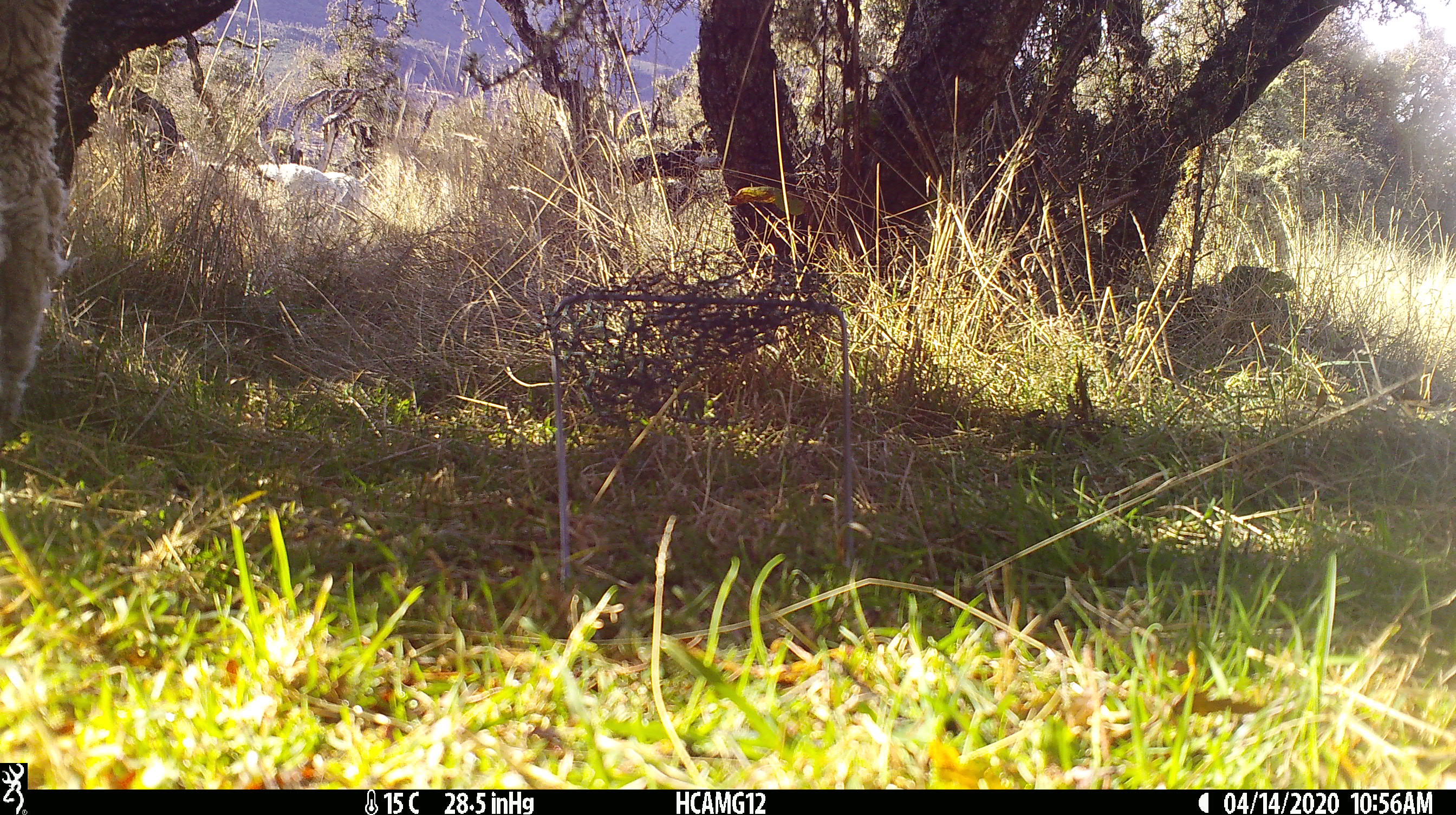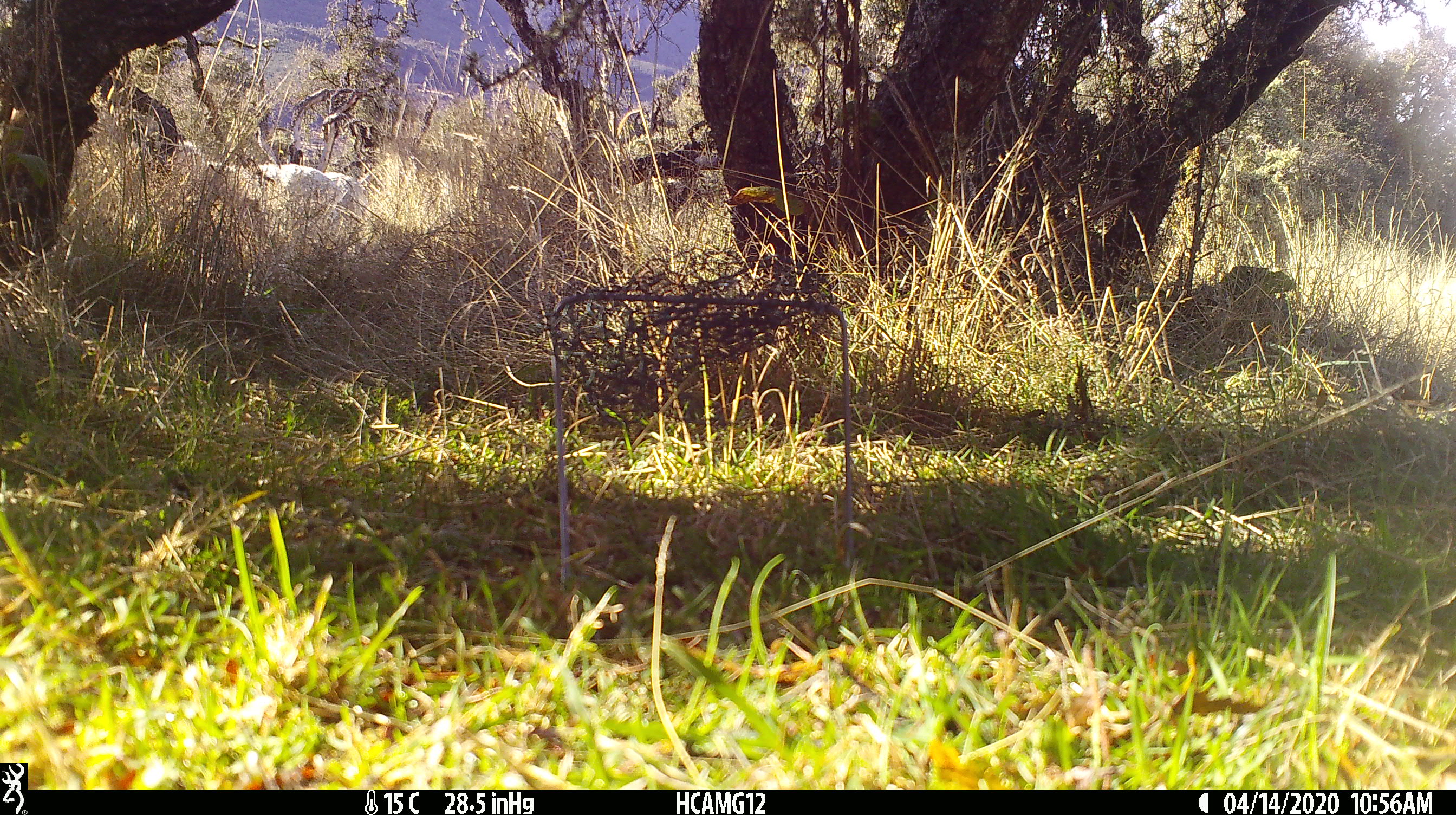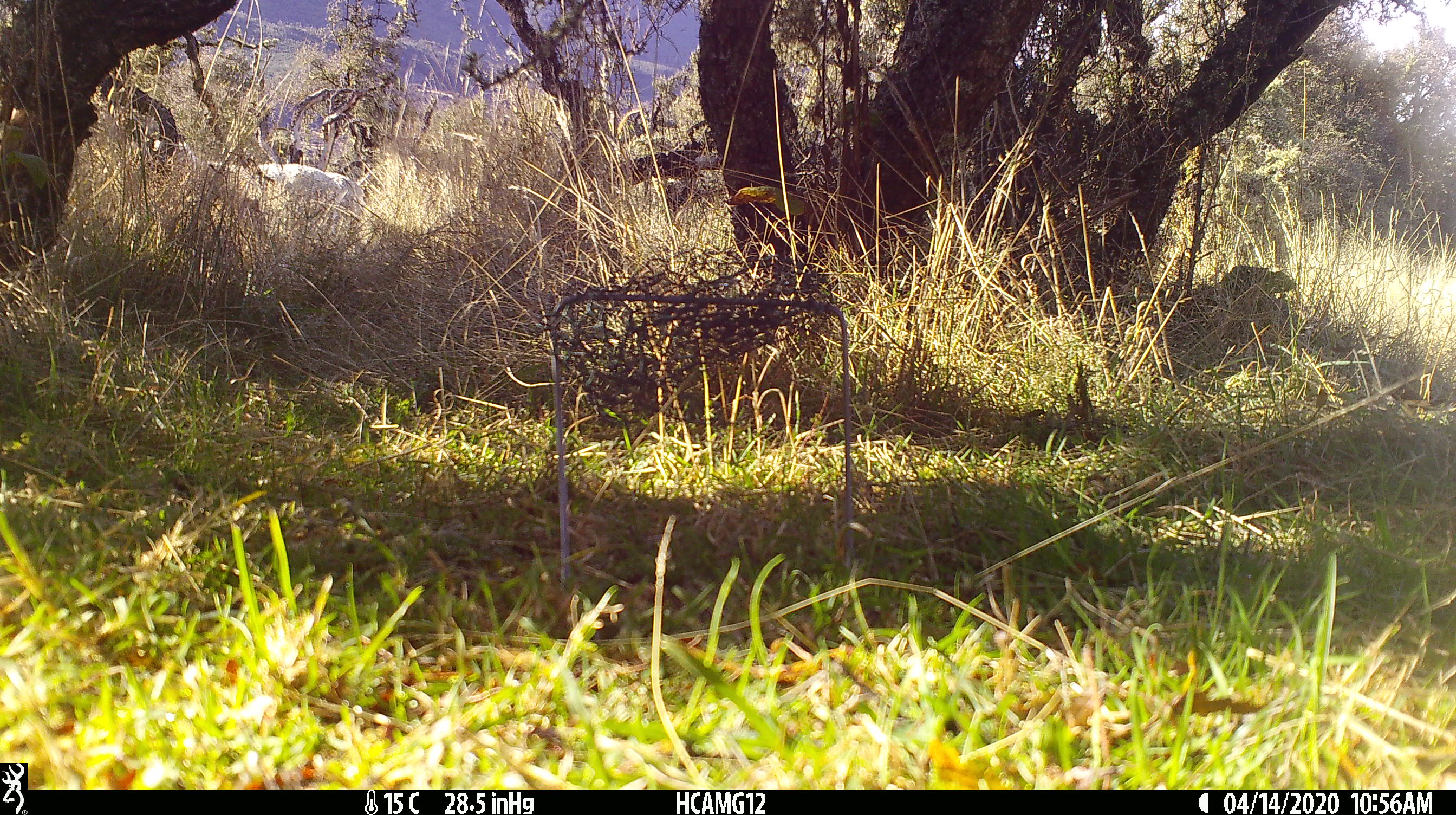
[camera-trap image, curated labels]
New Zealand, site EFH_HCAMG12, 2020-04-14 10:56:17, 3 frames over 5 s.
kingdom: Animalia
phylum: Chordata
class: Mammalia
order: Artiodactyla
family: Bovidae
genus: Ovis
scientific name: Ovis aries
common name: domestic sheep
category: sheep